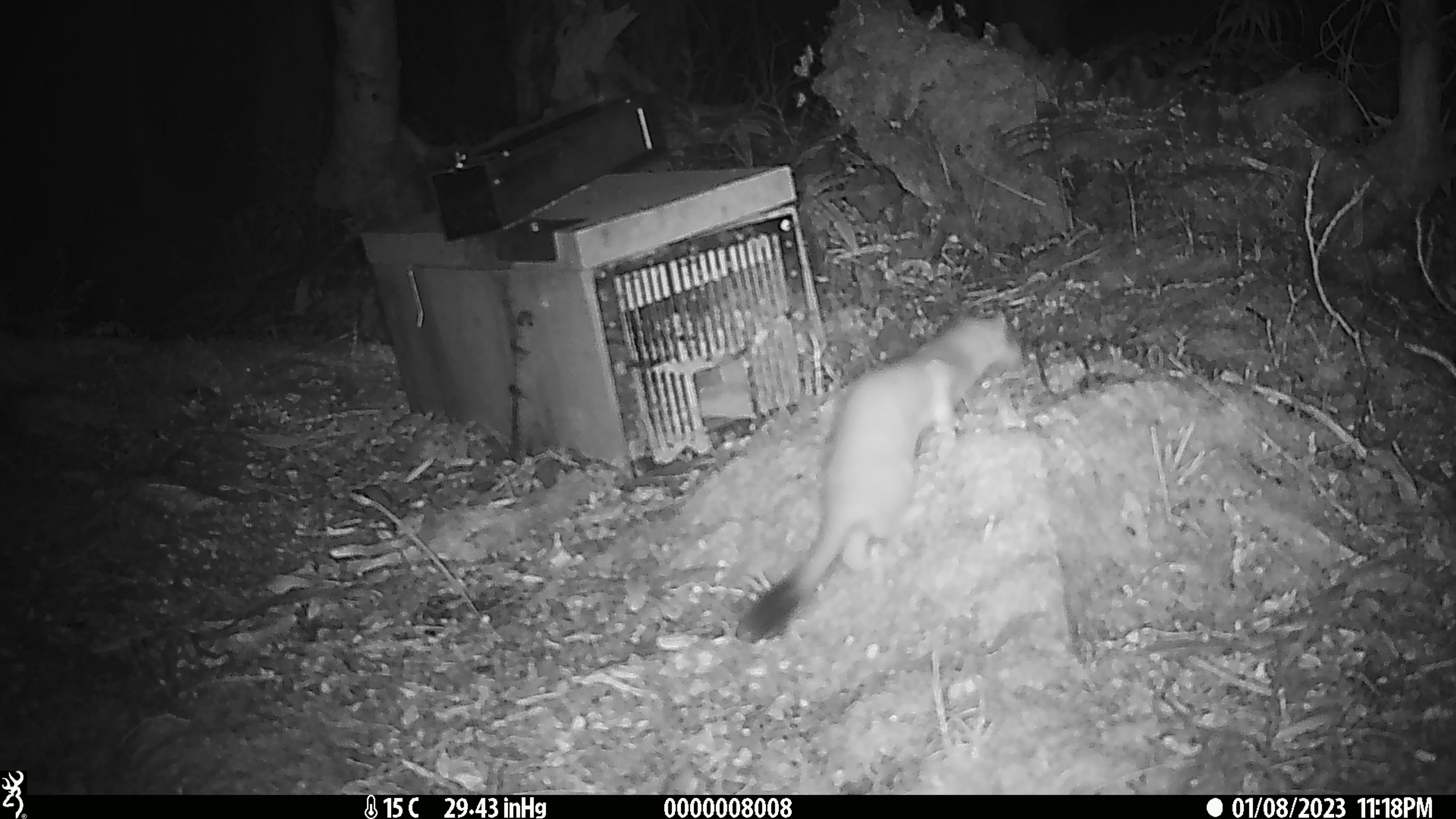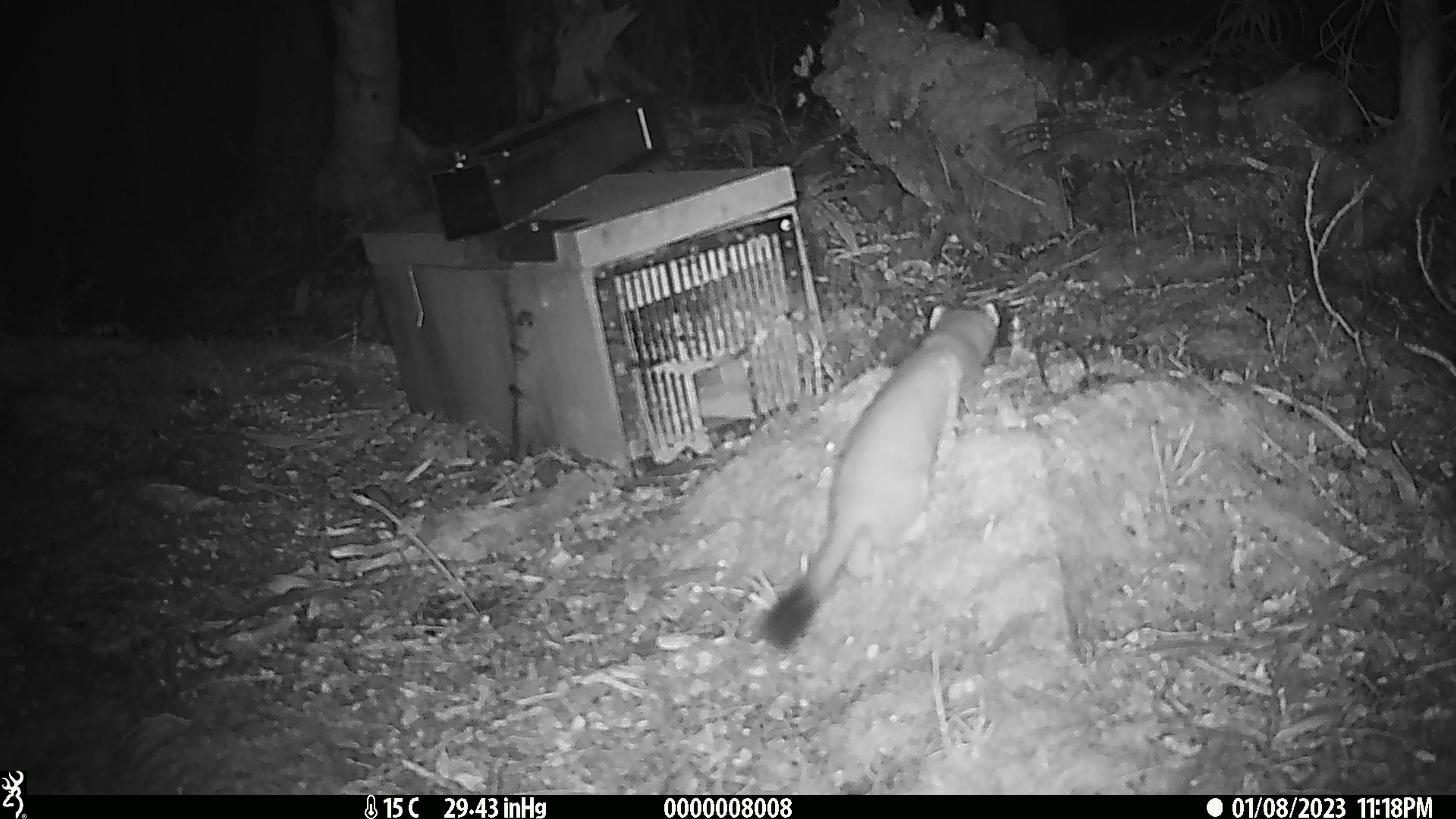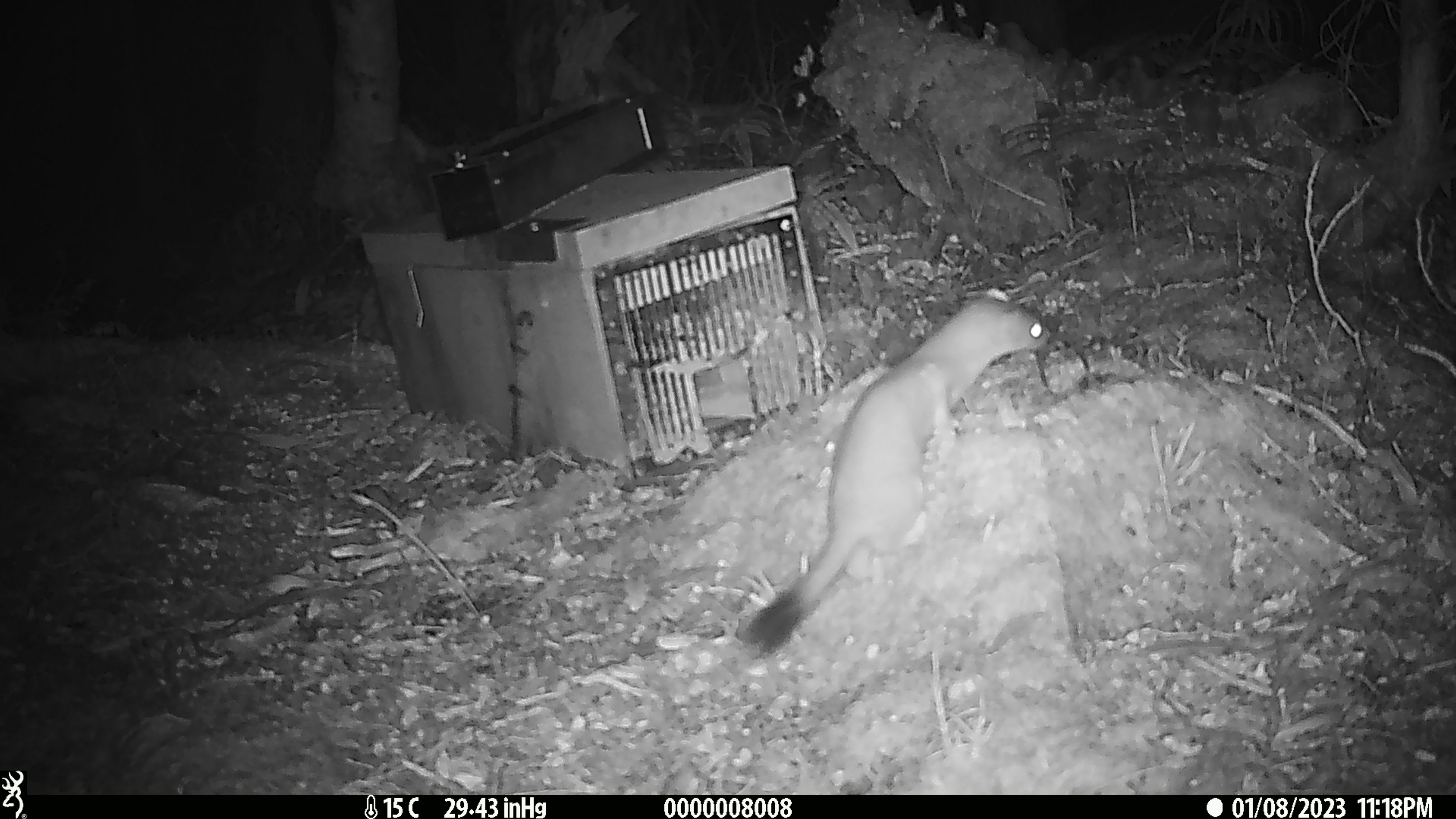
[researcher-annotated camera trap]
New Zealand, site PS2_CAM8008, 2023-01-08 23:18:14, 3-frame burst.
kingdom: Animalia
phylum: Chordata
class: Mammalia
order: Carnivora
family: Mustelidae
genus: Mustela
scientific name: Mustela erminea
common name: stoat